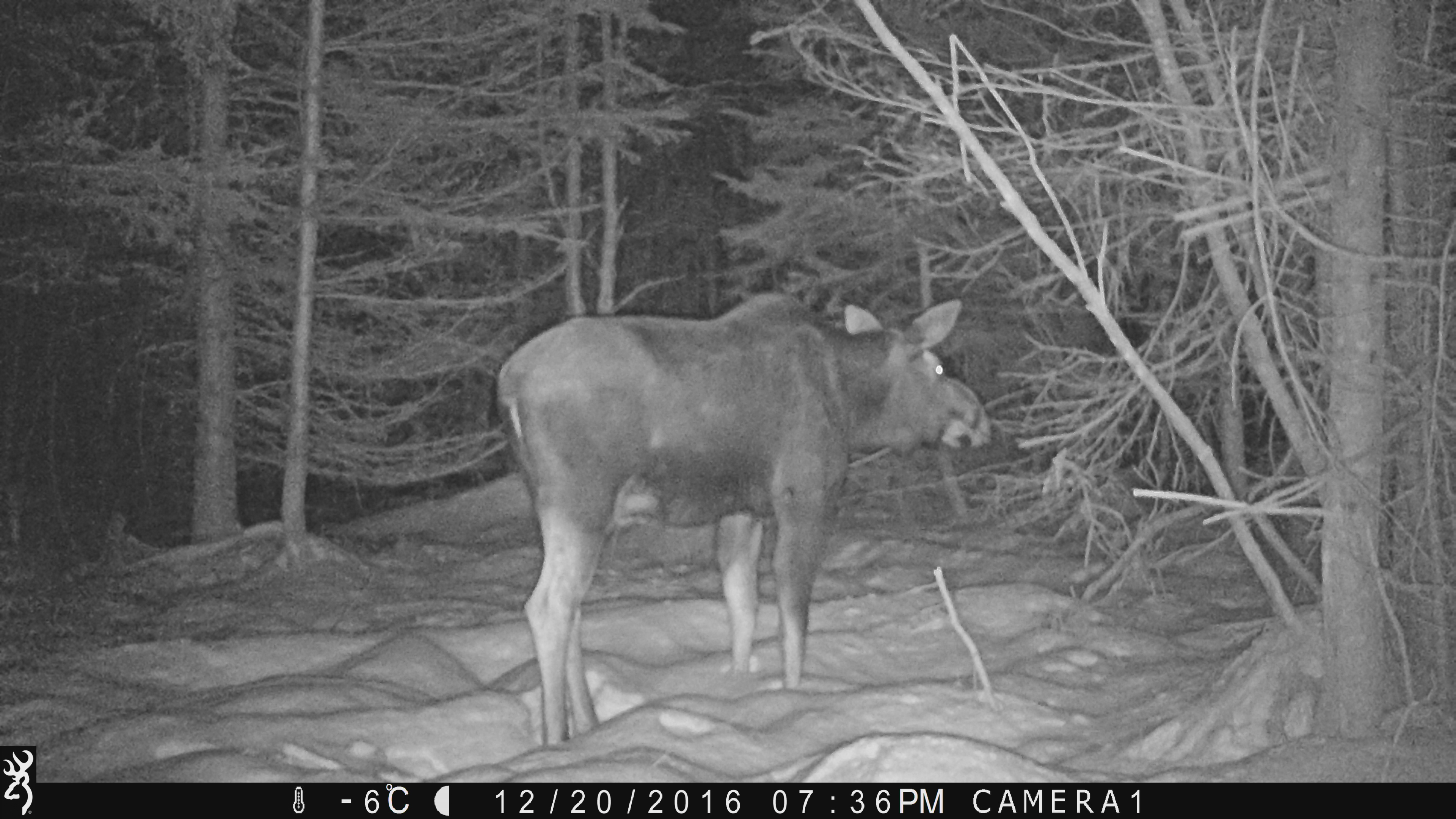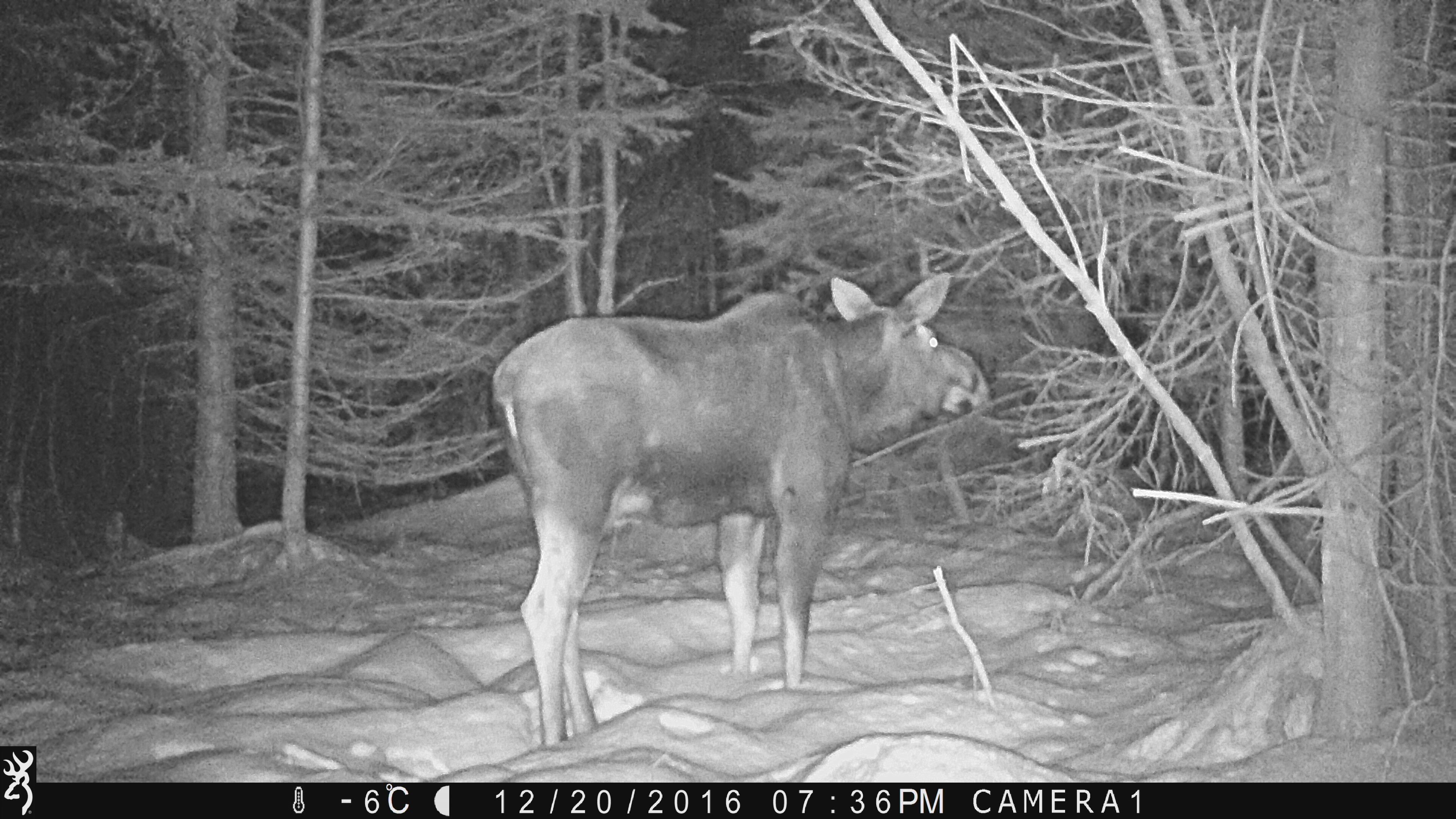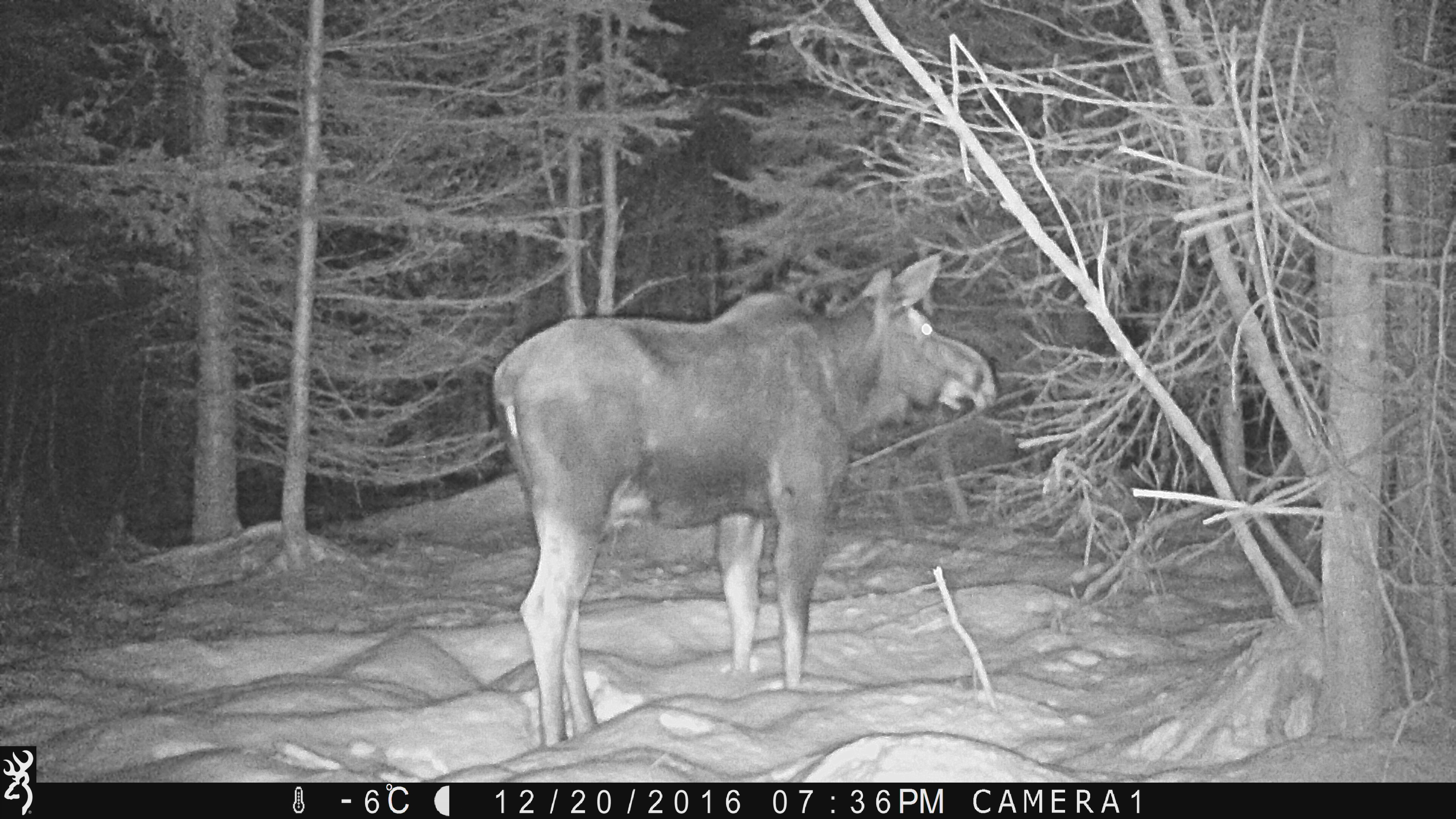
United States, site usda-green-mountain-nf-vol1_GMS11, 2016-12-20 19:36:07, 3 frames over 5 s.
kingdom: Animalia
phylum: Chordata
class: Mammalia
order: Artiodactyla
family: Cervidae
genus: Alces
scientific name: Alces alces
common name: moose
Moose (Alces alces).